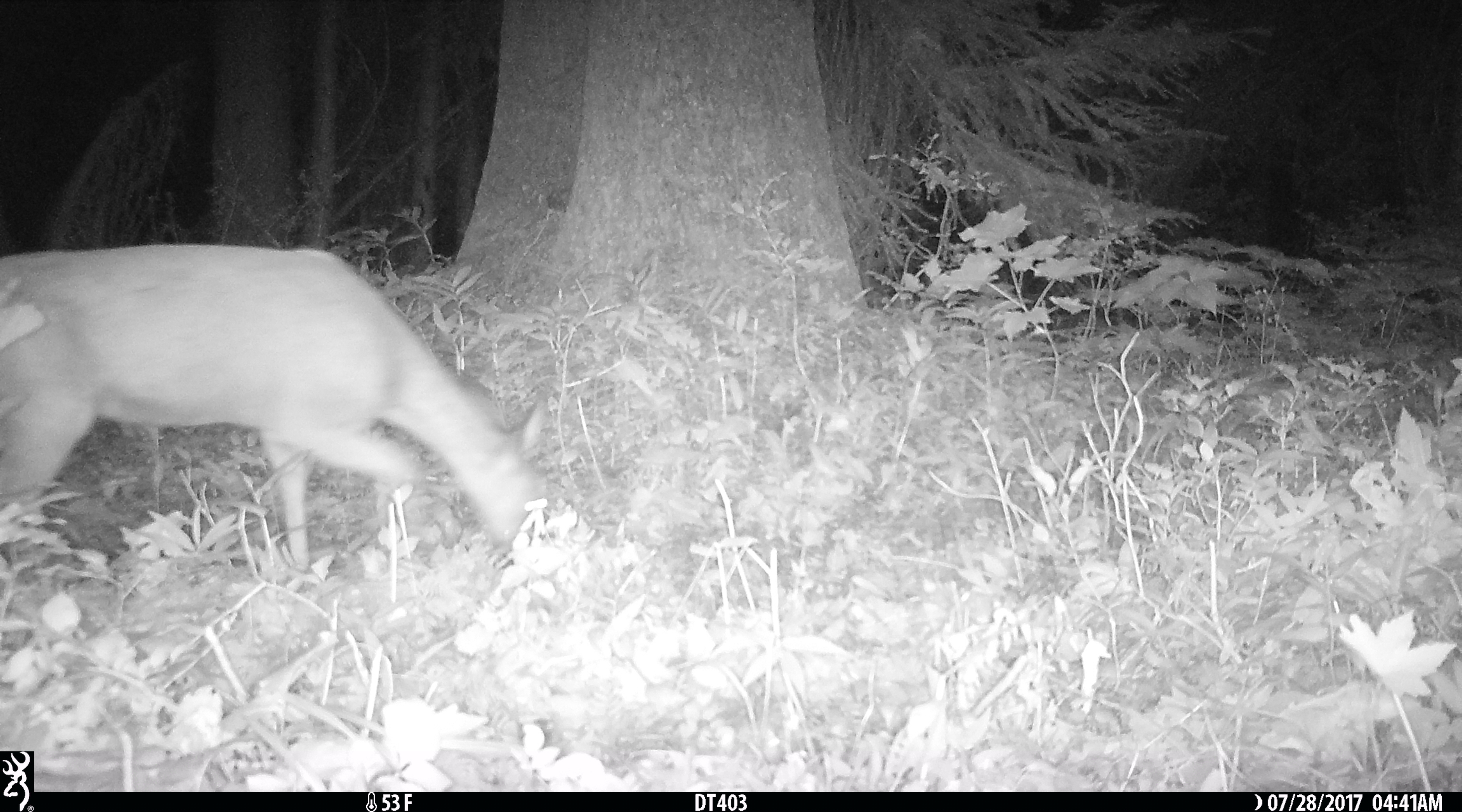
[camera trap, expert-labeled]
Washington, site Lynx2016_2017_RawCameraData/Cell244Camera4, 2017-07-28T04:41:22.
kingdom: Animalia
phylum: Chordata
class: Mammalia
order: Artiodactyla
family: Cervidae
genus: Odocoileus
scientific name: Odocoileus hemionus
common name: mule deer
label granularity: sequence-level